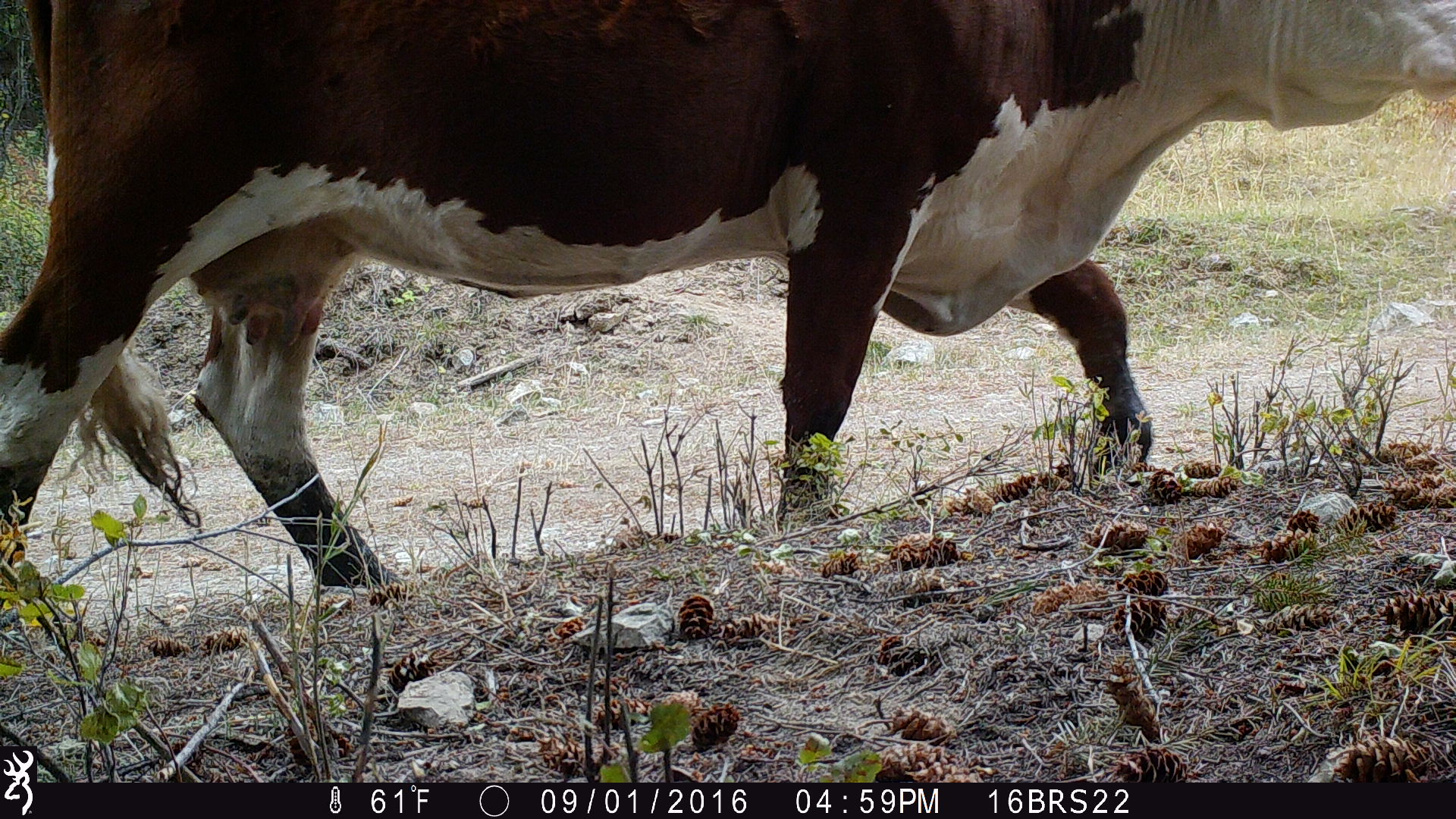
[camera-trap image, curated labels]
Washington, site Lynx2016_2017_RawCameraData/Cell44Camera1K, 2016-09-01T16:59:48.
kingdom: Animalia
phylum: Chordata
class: Mammalia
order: Artiodactyla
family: Bovidae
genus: Bos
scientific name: Bos taurus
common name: domestic cattle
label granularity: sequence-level